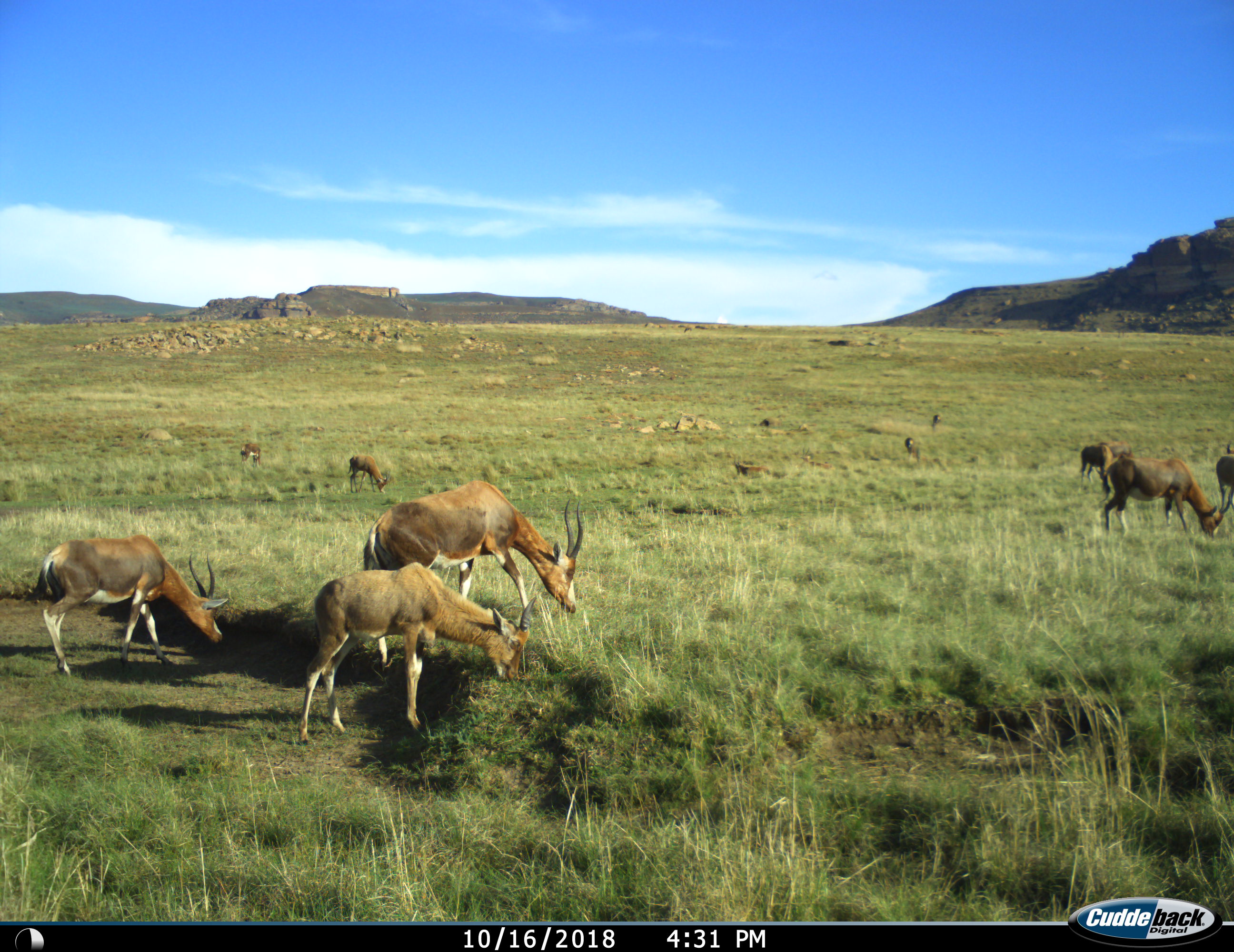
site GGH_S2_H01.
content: unidentified animal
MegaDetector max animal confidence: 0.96